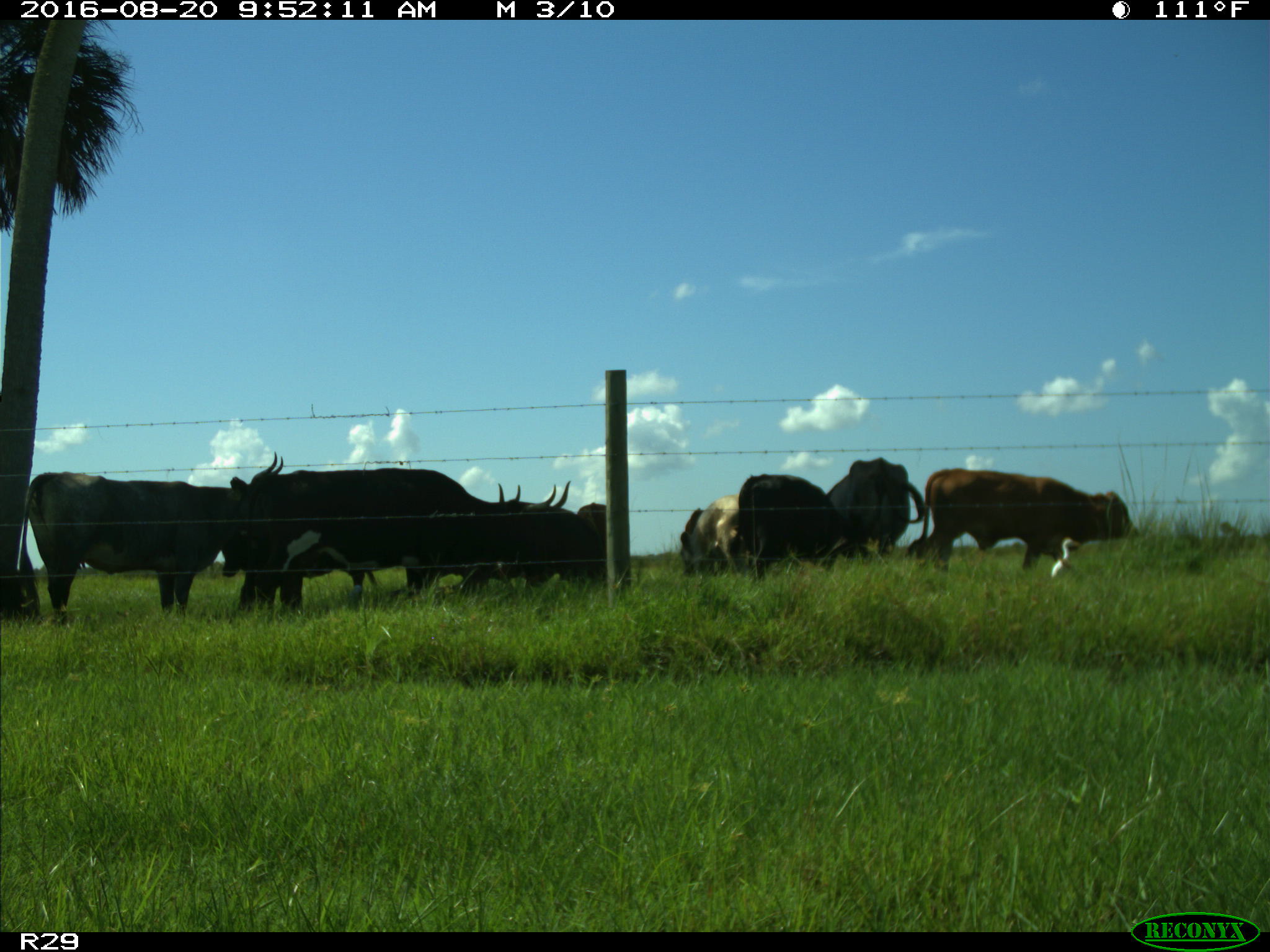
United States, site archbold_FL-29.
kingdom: Animalia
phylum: Chordata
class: Mammalia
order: Artiodactyla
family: Bovidae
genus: Bos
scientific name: Bos taurus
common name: domestic cow